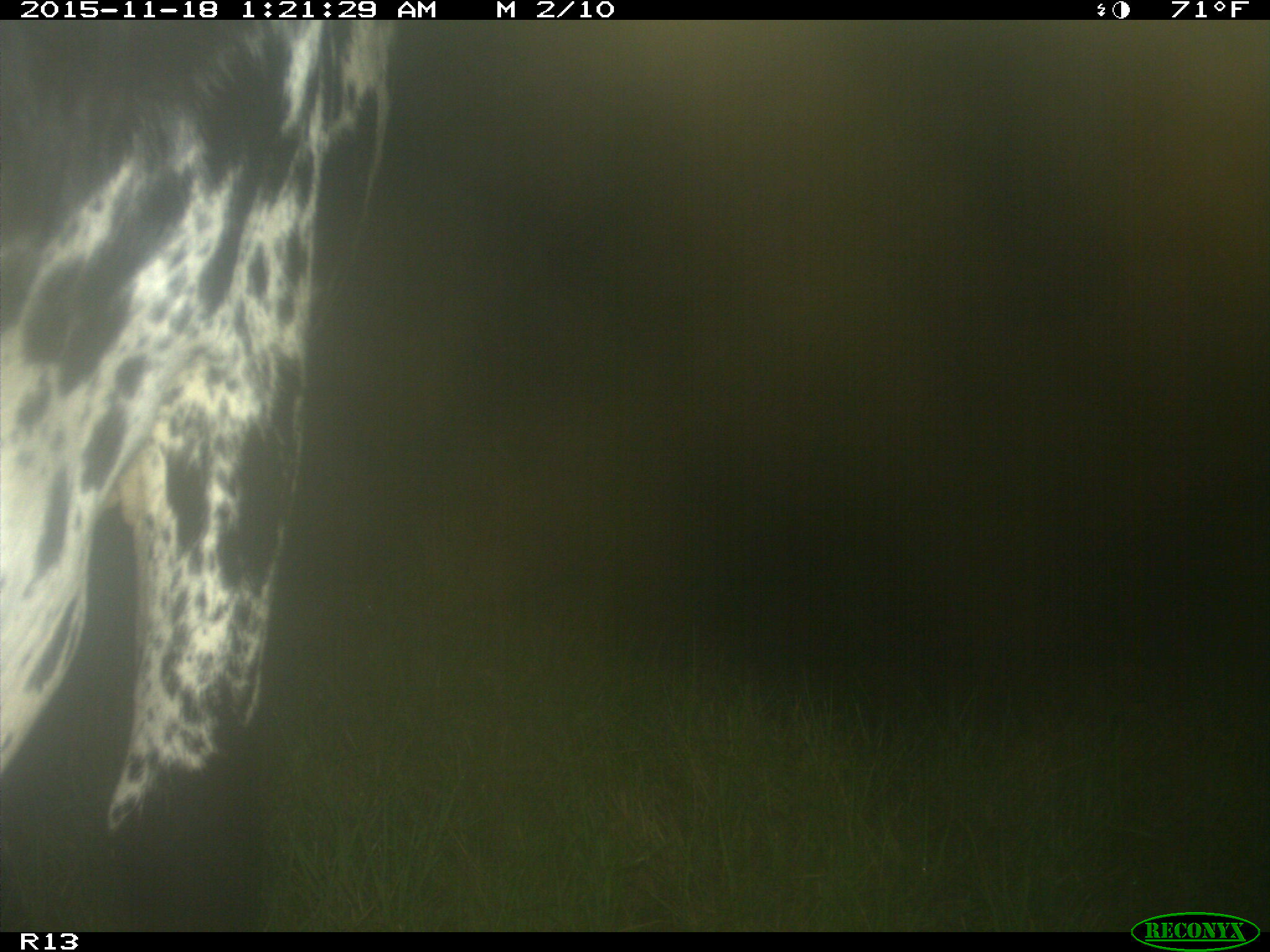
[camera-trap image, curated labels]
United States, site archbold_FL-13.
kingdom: Animalia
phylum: Chordata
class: Mammalia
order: Artiodactyla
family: Bovidae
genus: Bos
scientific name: Bos taurus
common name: domestic cow